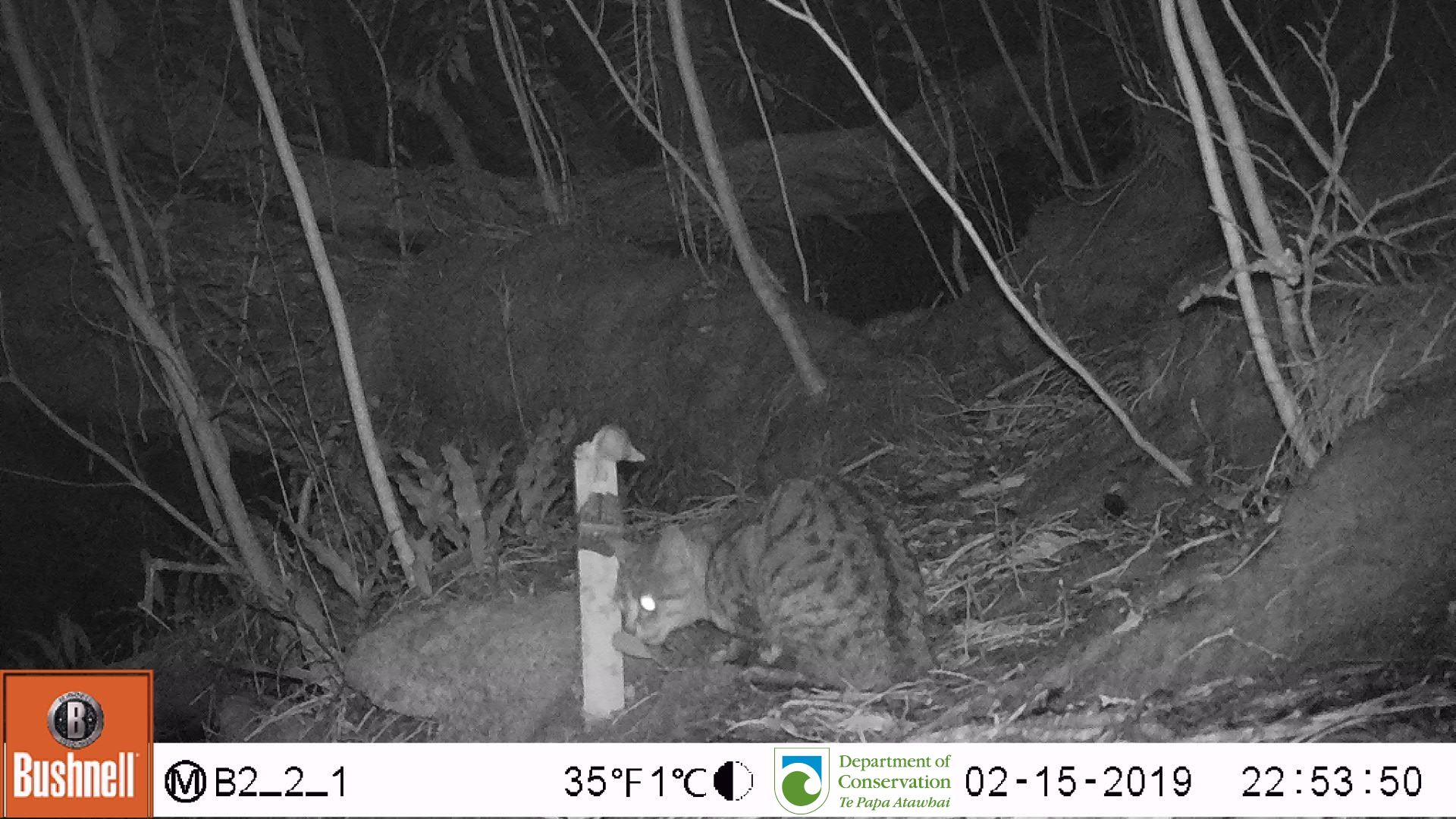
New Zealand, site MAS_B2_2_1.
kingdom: Animalia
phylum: Chordata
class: Mammalia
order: Carnivora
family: Felidae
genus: Felis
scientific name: Felis catus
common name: domestic cat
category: cat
Cat (domestic cat) (Felis catus).